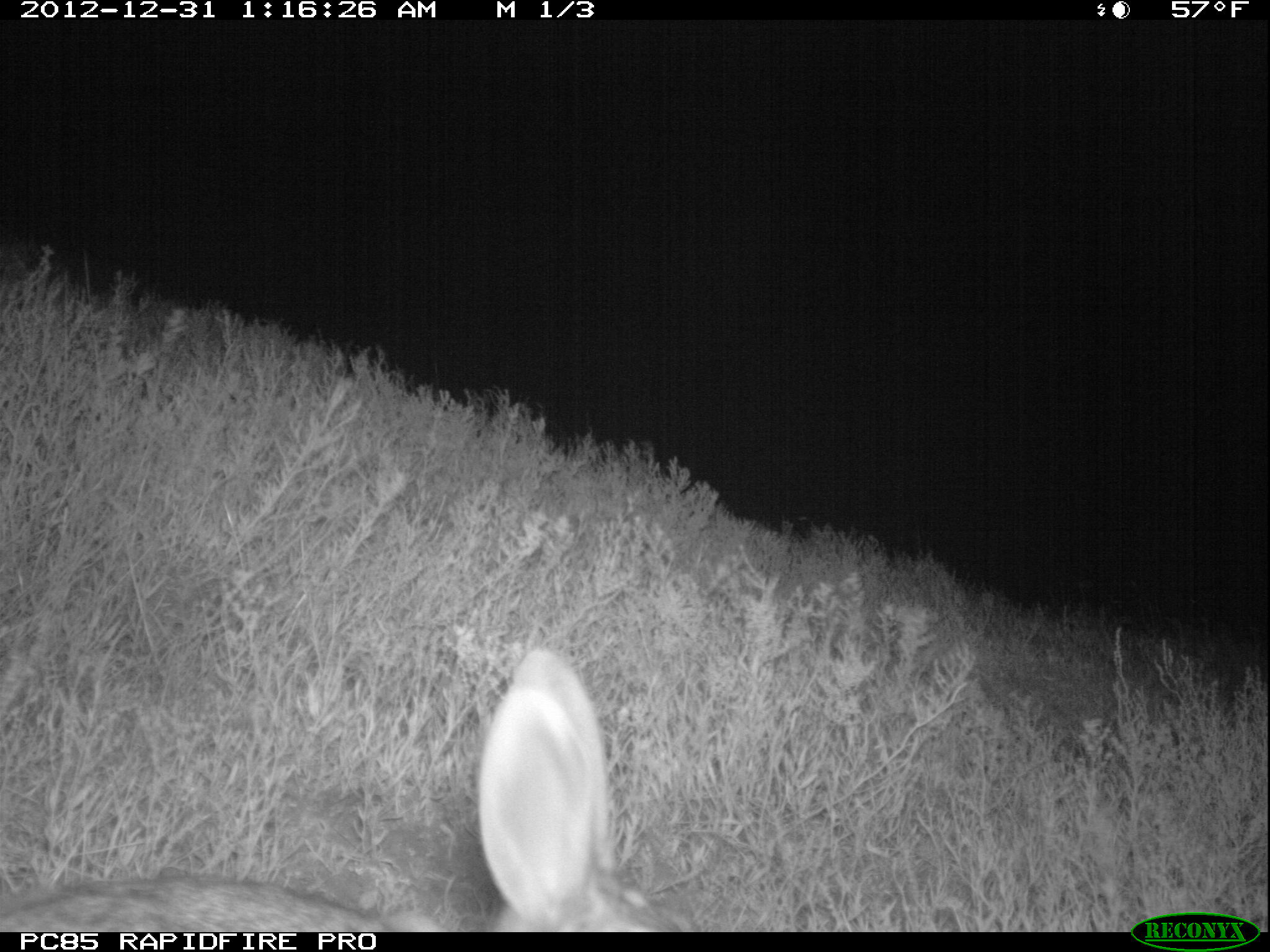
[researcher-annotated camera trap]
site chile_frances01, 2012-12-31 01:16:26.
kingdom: Animalia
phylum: Chordata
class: Mammalia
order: Lagomorpha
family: Leporidae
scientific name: Leporidae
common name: rabbits and hares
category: rabbit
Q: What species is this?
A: Rabbit (rabbits and hares) (Leporidae).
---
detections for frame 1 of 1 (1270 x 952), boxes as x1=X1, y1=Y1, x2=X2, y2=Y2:
rabbit: x1=0, y1=640, x2=706, y2=932